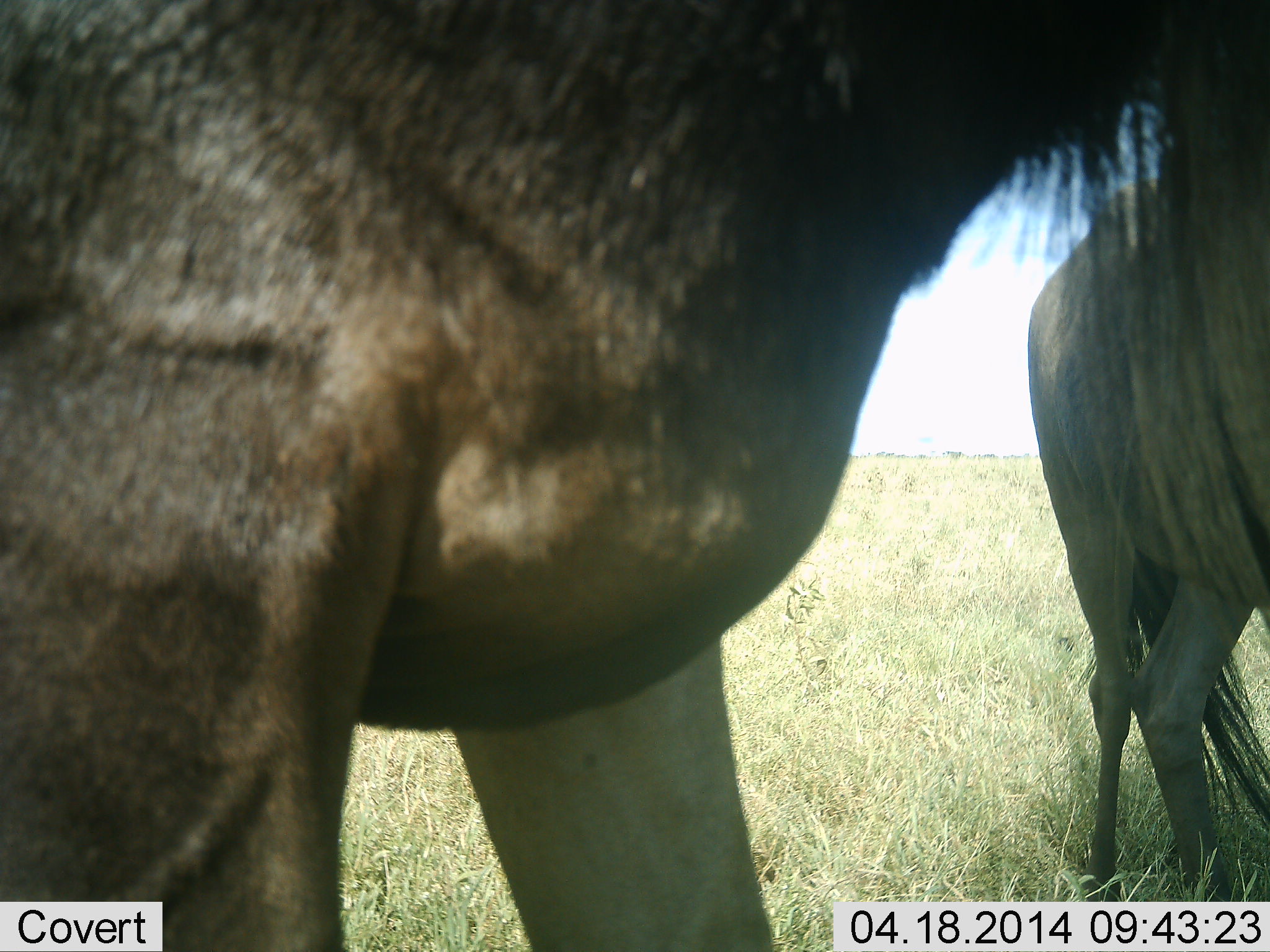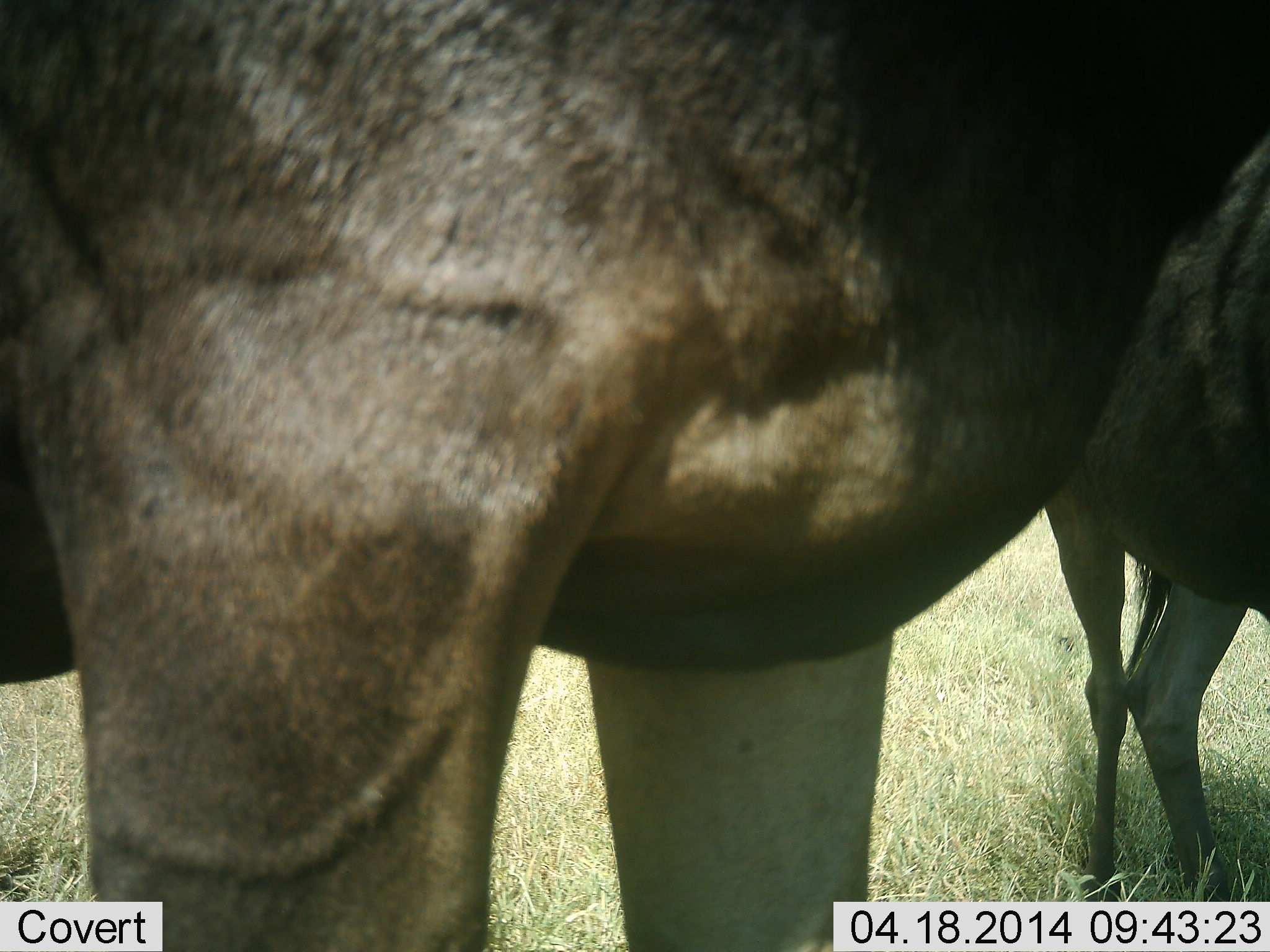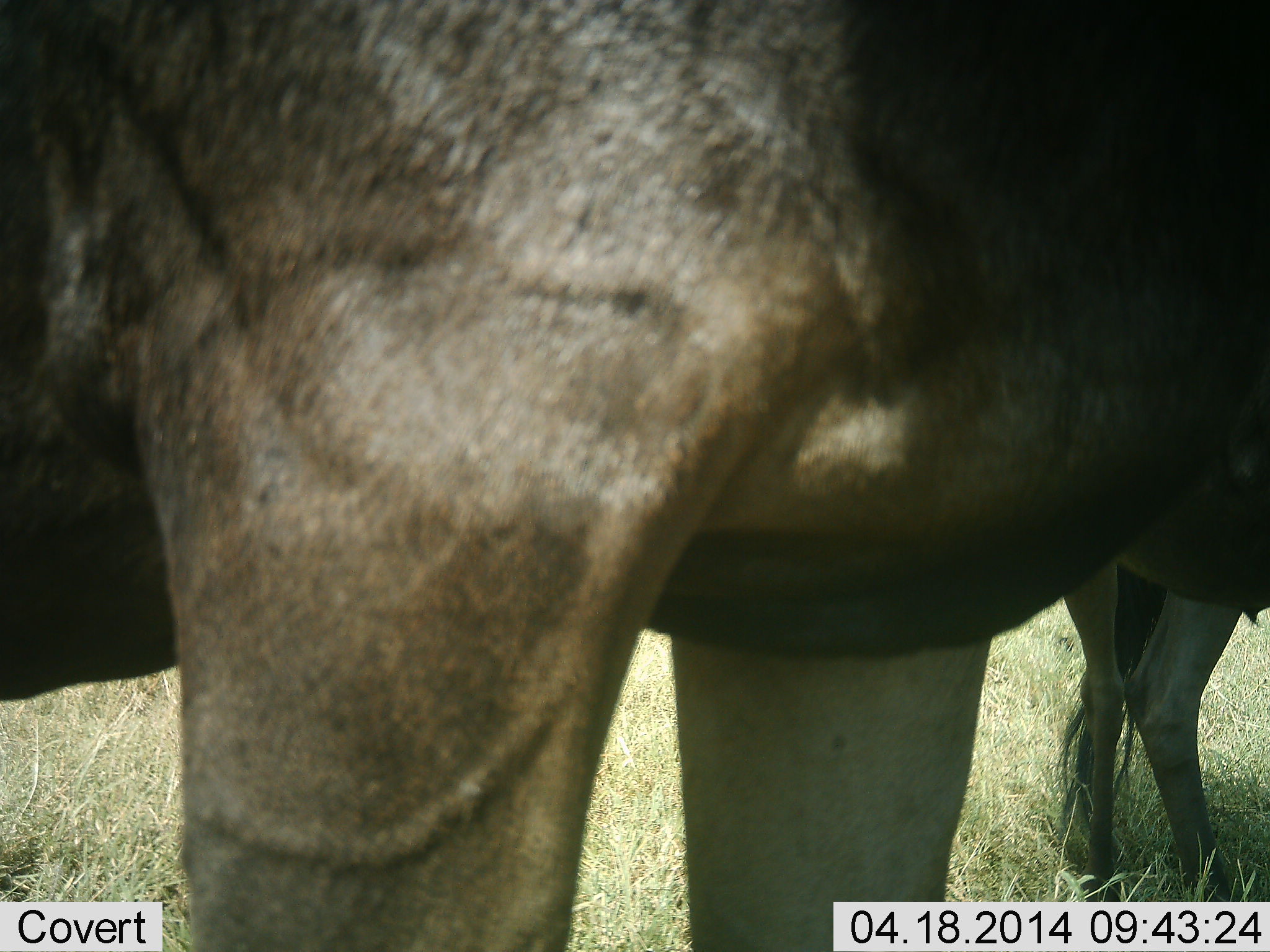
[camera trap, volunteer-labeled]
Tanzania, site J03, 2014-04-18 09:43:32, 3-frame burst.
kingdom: Animalia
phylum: Chordata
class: Mammalia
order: Artiodactyla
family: Bovidae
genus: Connochaetes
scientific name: Connochaetes taurinus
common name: blue wildebeest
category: wildebeest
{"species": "wildebeest (blue wildebeest) (Connochaetes taurinus)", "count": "2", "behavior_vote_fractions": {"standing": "80%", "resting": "0%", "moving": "30%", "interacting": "0%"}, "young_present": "0%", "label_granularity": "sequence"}